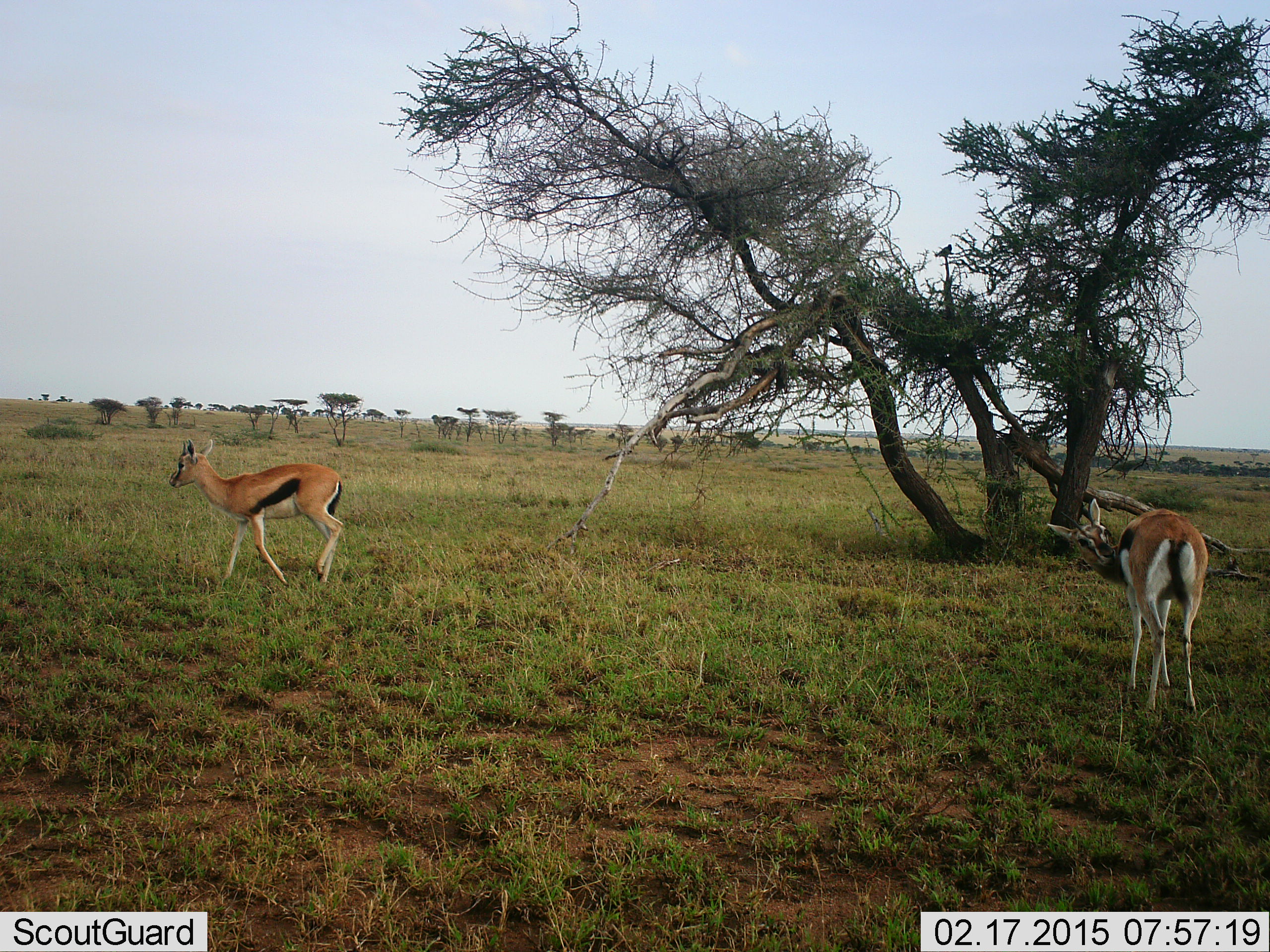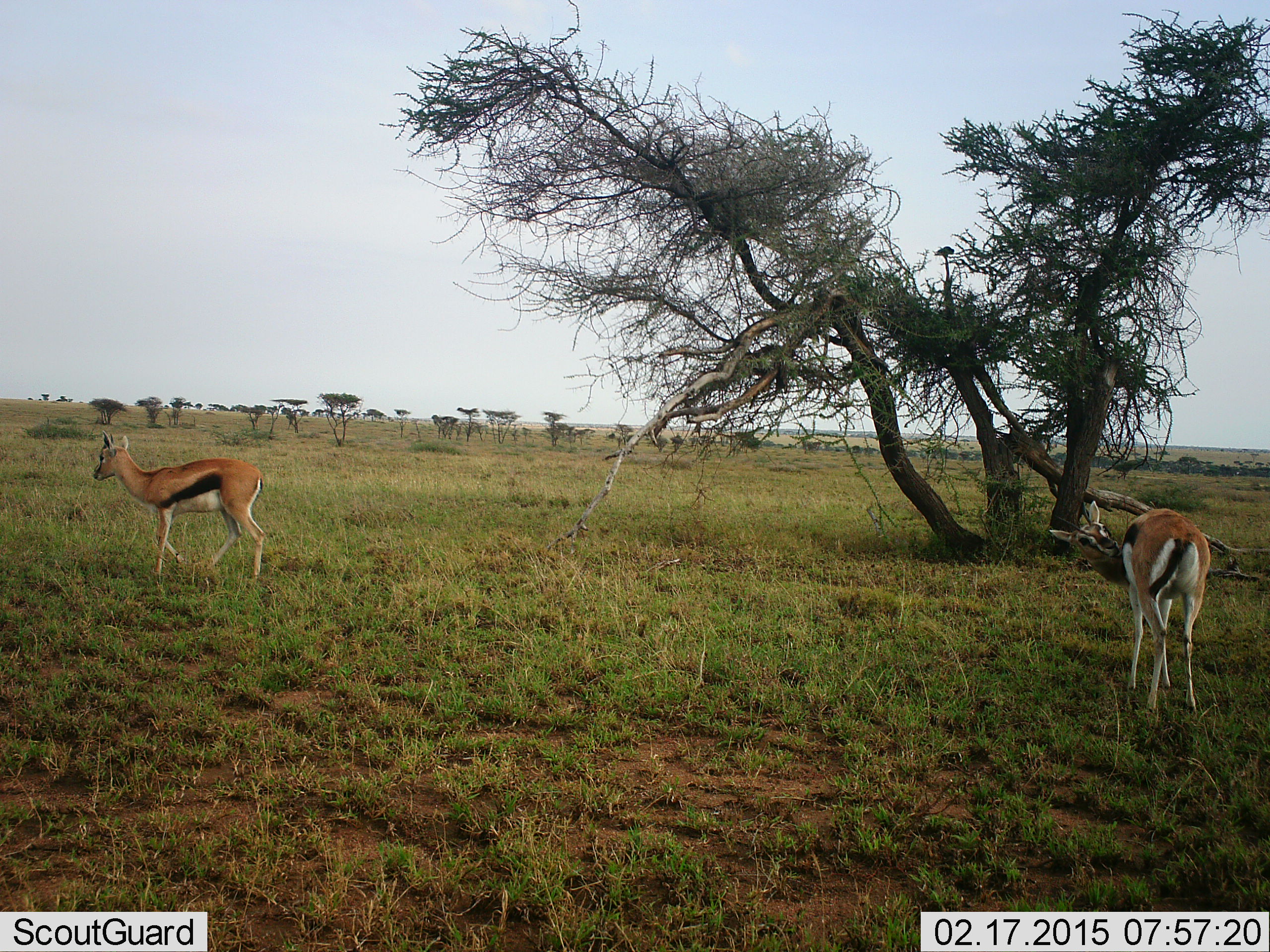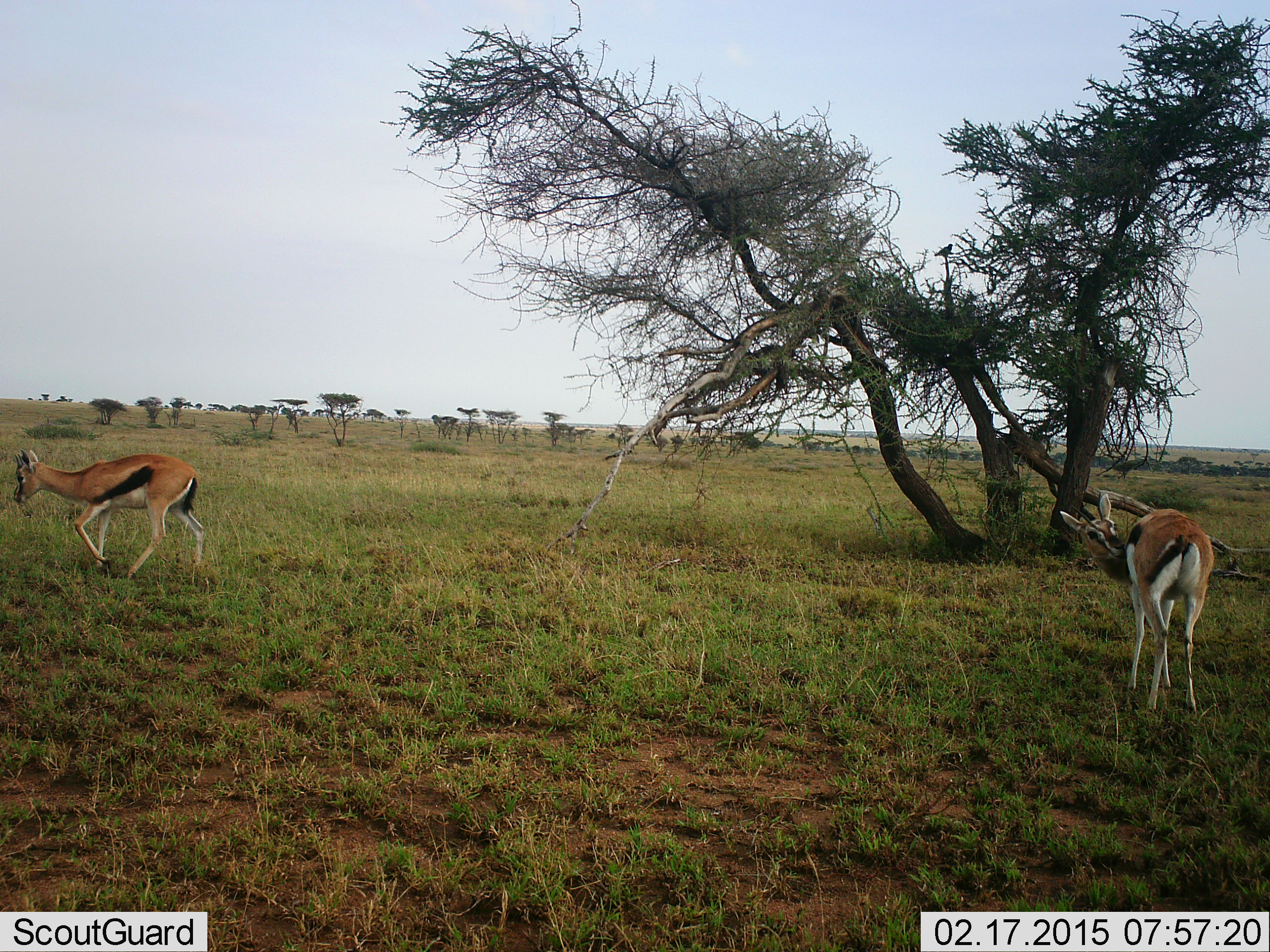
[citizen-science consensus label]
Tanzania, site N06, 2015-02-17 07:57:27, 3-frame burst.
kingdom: Animalia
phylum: Chordata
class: Mammalia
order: Artiodactyla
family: Bovidae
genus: Eudorcas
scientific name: Eudorcas thomsonii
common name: thomson's gazelle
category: gazellethomsons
Gazellethomsons (thomson's gazelle) (Eudorcas thomsonii), count 2. Behavior (volunteer vote fractions): standing 83%, resting 0%, moving 83%, interacting 8%. Young present (vote fraction): 0%. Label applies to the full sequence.